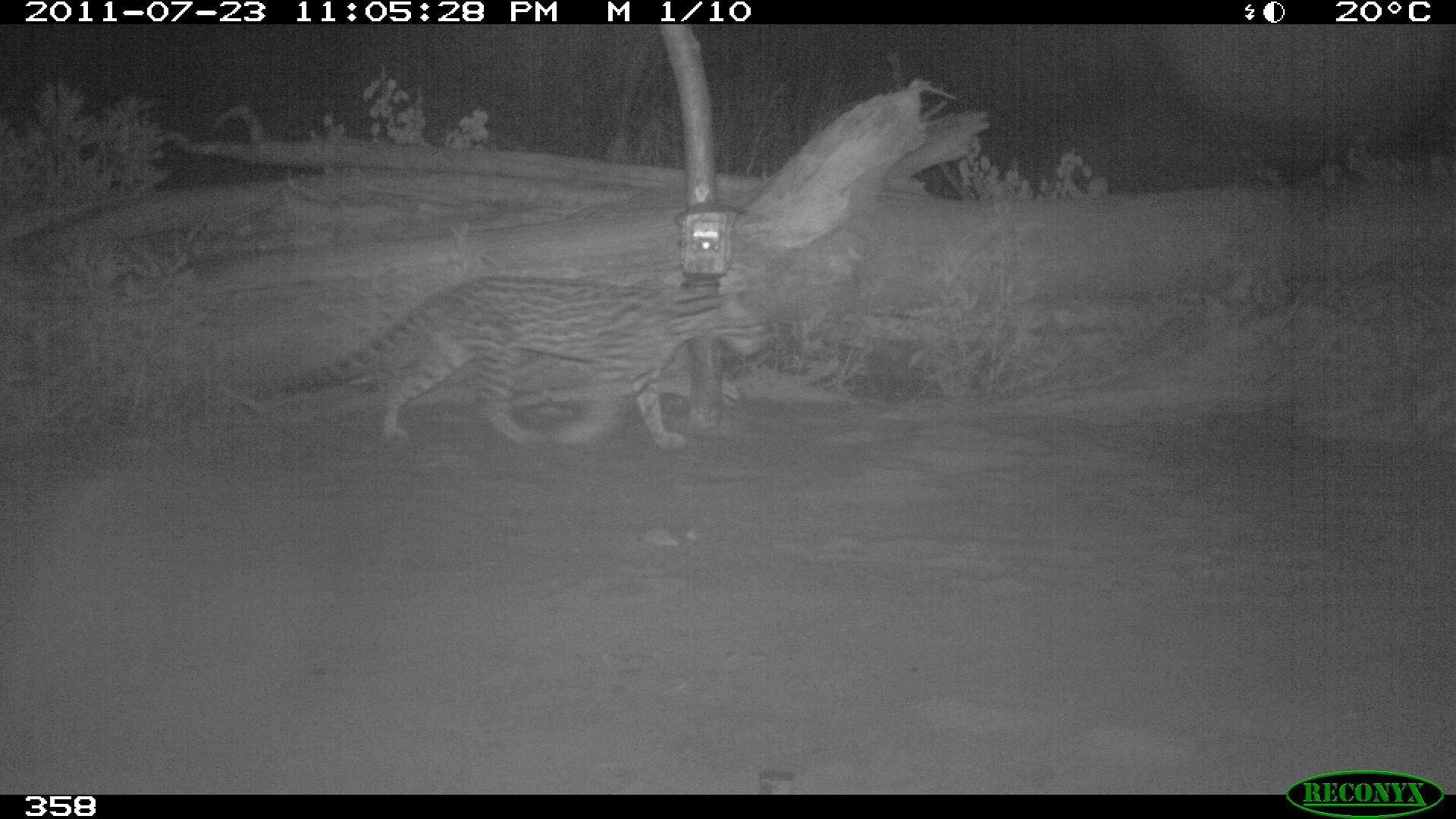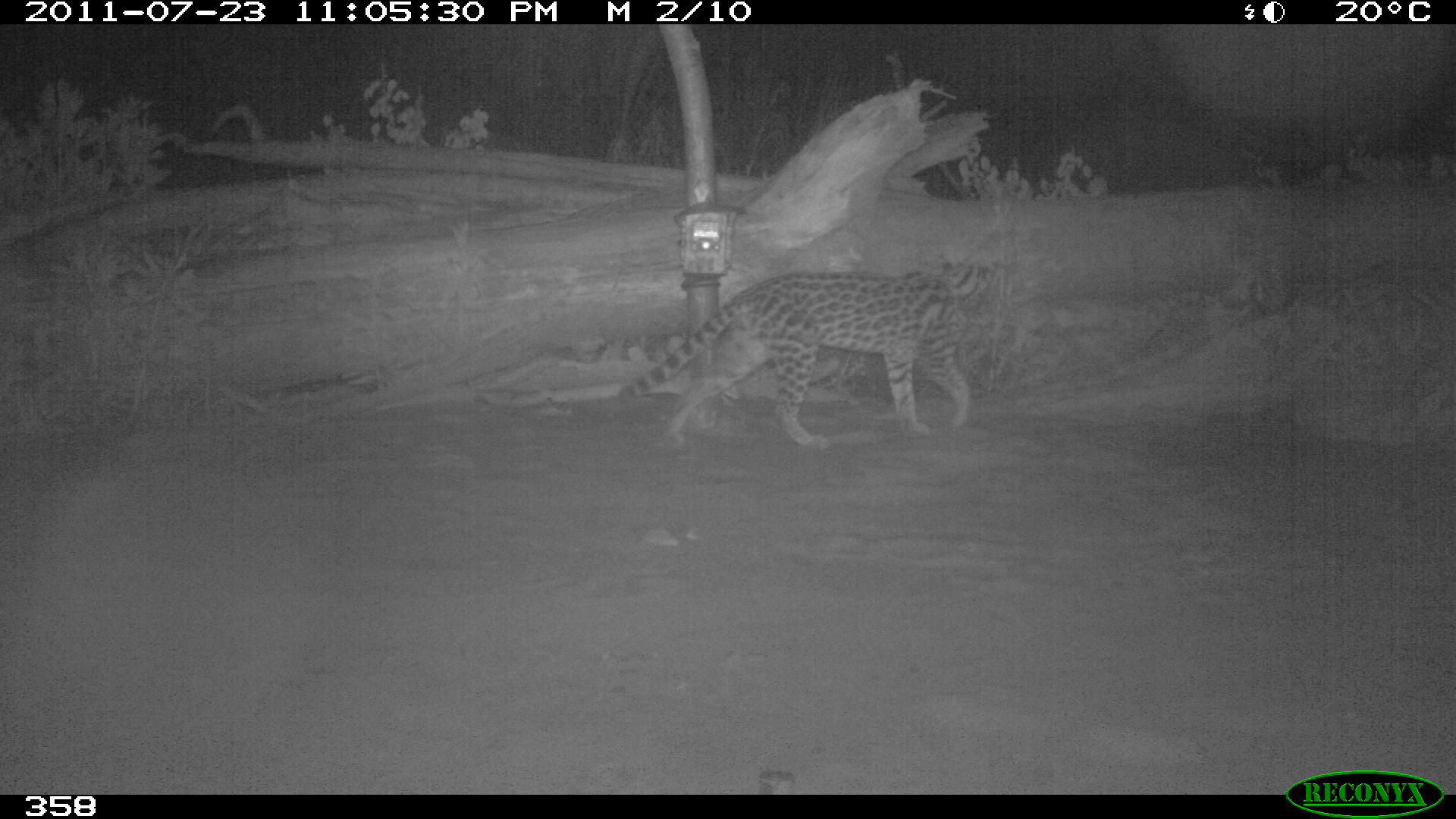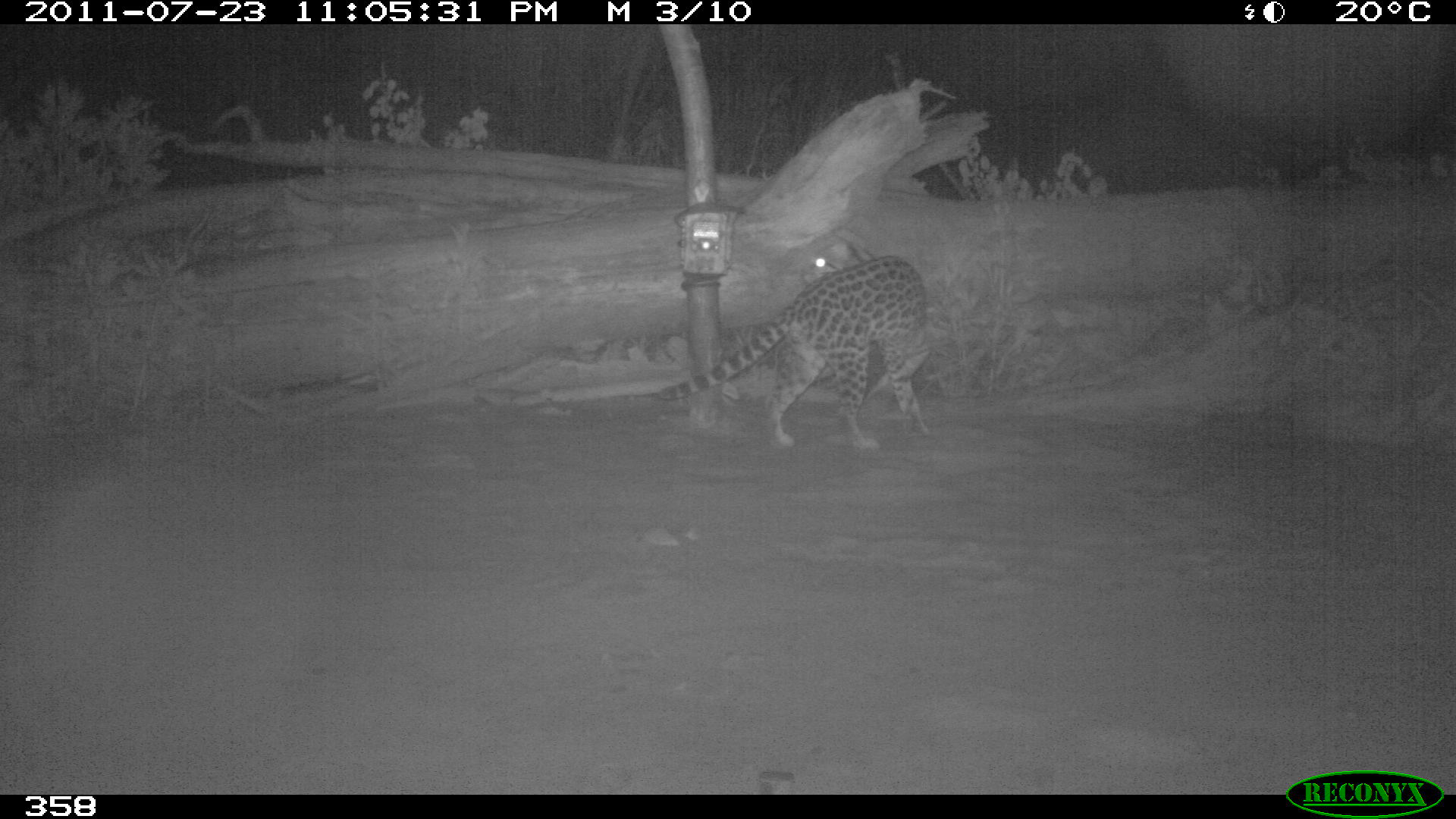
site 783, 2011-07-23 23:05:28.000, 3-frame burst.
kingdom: Animalia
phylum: Chordata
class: Mammalia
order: Carnivora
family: Felidae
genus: Leopardus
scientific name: Leopardus pardalis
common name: ocelot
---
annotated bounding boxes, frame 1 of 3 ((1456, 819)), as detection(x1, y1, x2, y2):
leopardus pardalis: detection(275, 273, 770, 448)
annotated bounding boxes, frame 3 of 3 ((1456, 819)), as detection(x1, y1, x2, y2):
leopardus pardalis: detection(656, 238, 932, 448)